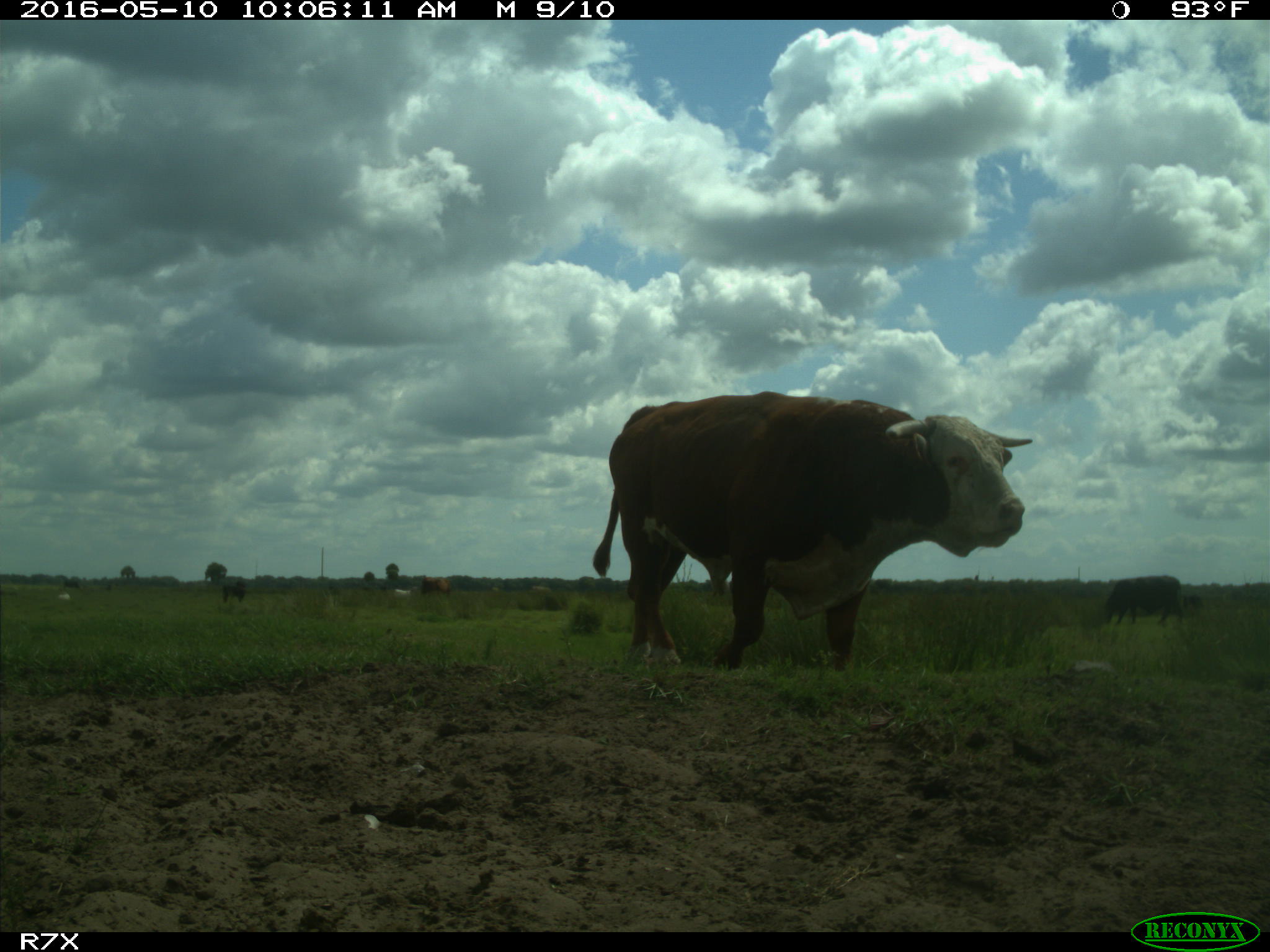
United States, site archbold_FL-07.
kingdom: Animalia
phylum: Chordata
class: Mammalia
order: Artiodactyla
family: Bovidae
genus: Bos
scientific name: Bos taurus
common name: domestic cow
Bos taurus (domestic cow).